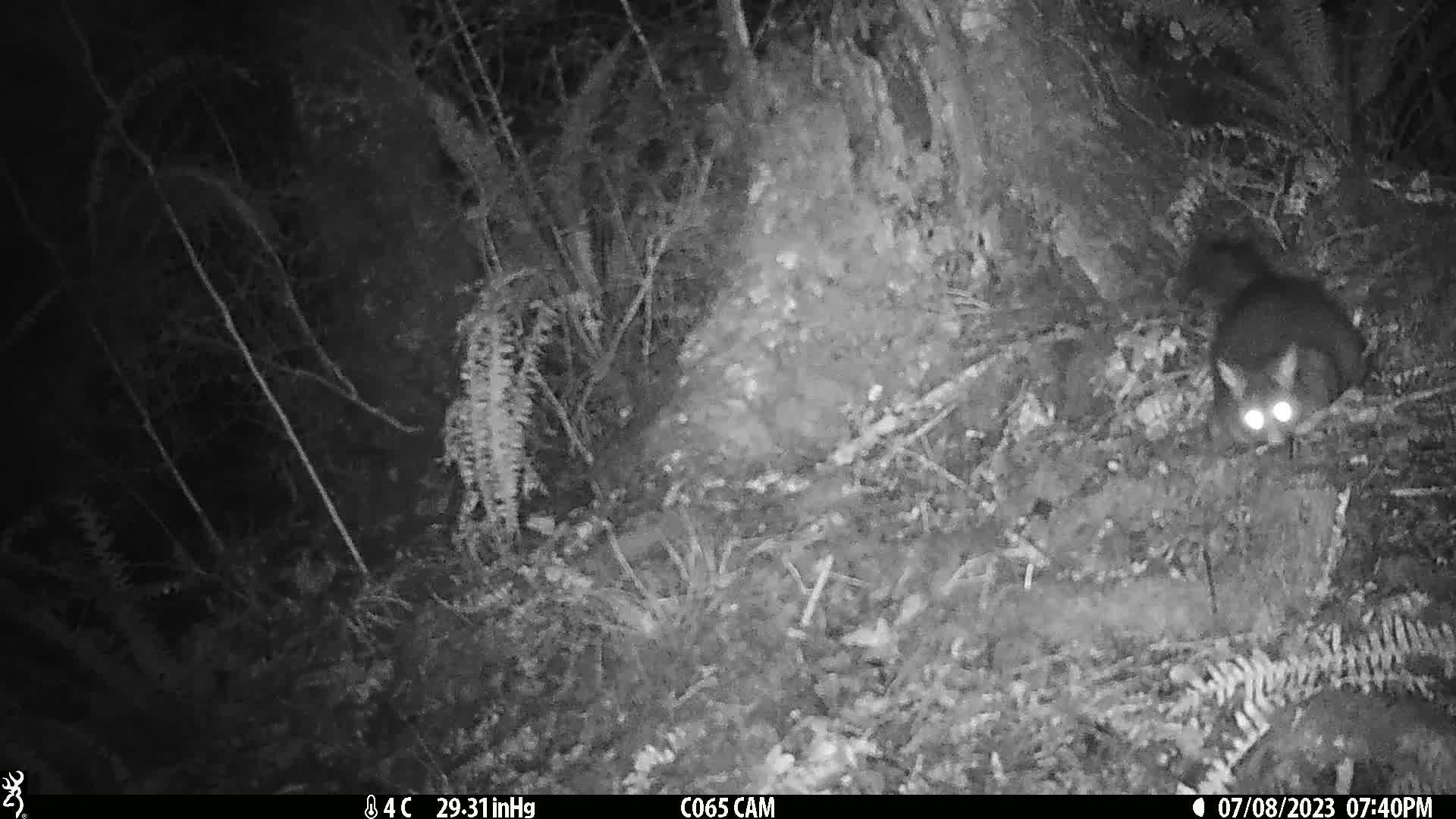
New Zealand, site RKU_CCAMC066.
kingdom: Animalia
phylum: Chordata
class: Mammalia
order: Diprotodontia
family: Phalangeridae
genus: Trichosurus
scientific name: Trichosurus vulpecula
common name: common brushtail possum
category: possum